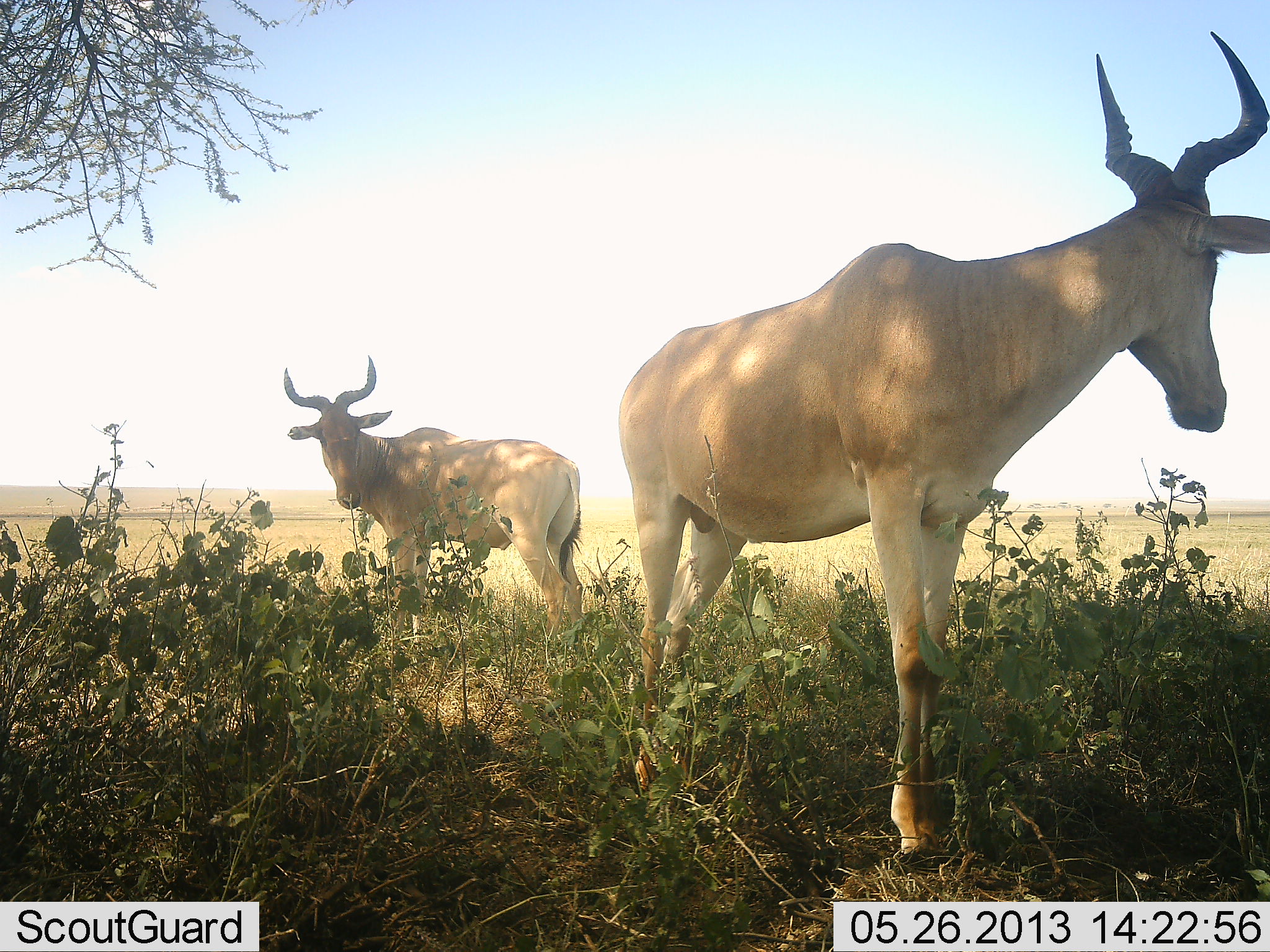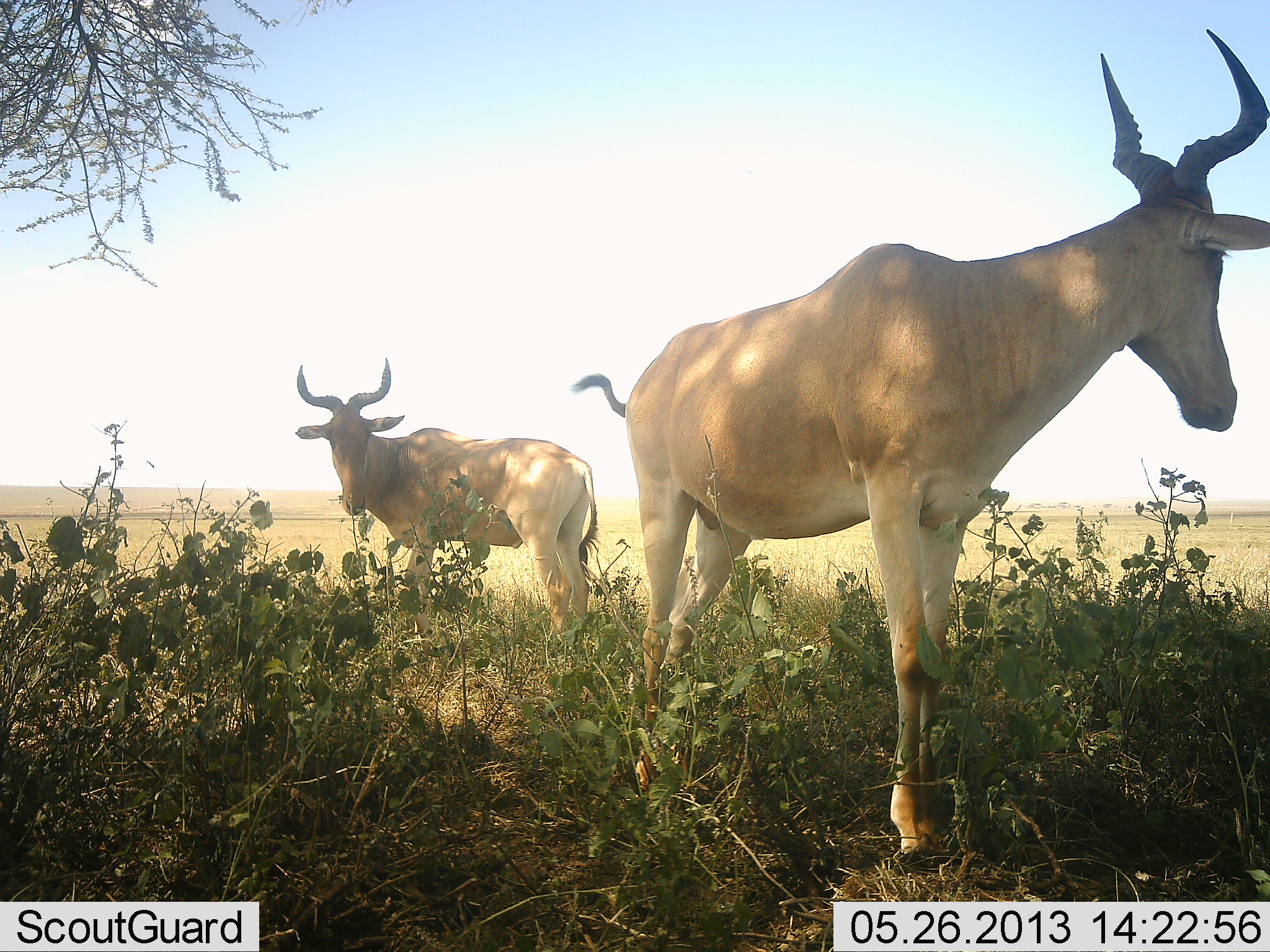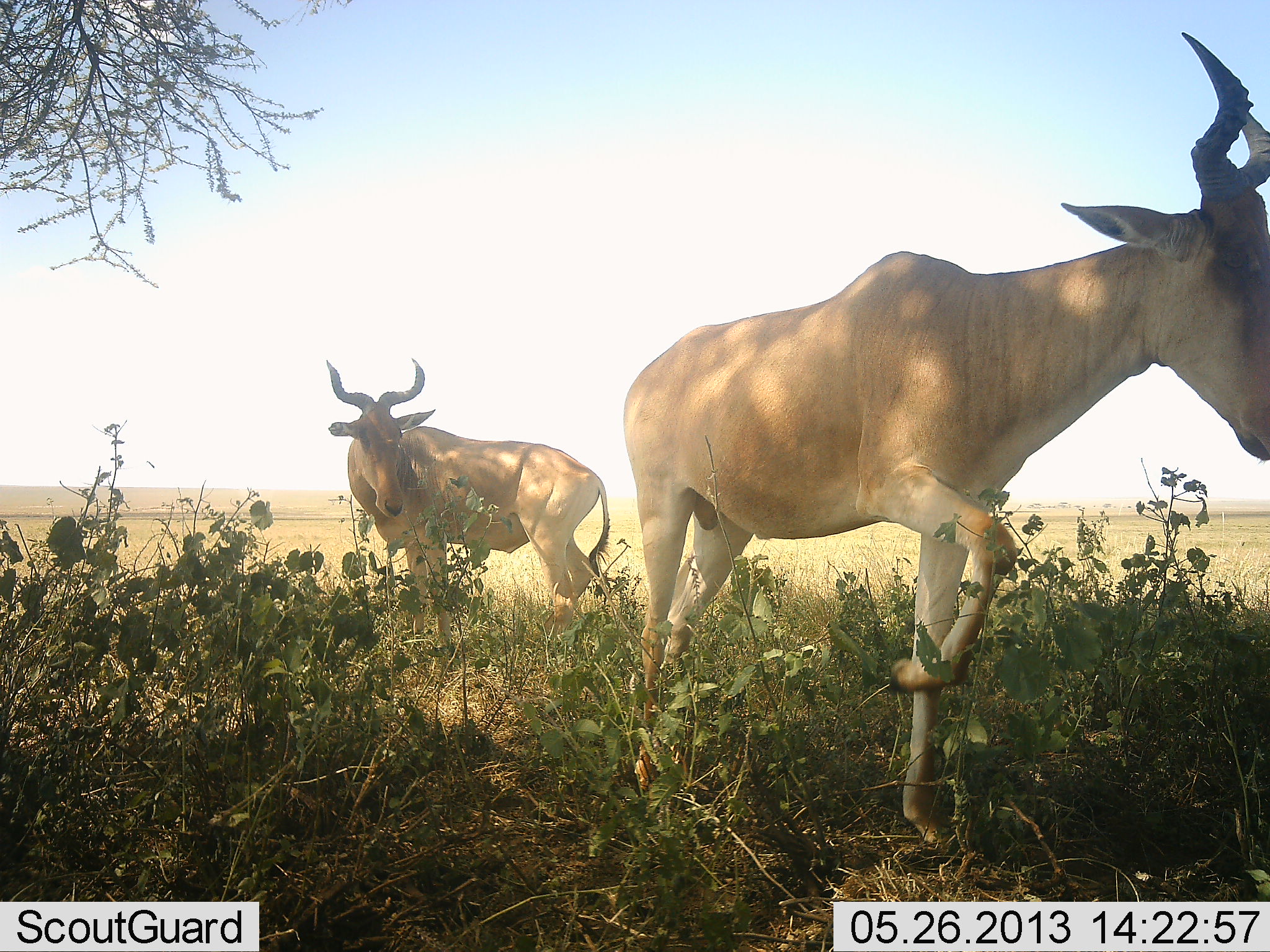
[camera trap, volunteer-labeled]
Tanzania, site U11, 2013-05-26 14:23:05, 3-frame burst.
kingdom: Animalia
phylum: Chordata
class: Mammalia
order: Artiodactyla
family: Bovidae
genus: Alcelaphus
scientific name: Alcelaphus buselaphus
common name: hartebeest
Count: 2.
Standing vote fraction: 100%.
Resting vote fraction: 0%.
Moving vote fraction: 9%.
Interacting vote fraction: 3%.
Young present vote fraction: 0%.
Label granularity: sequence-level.